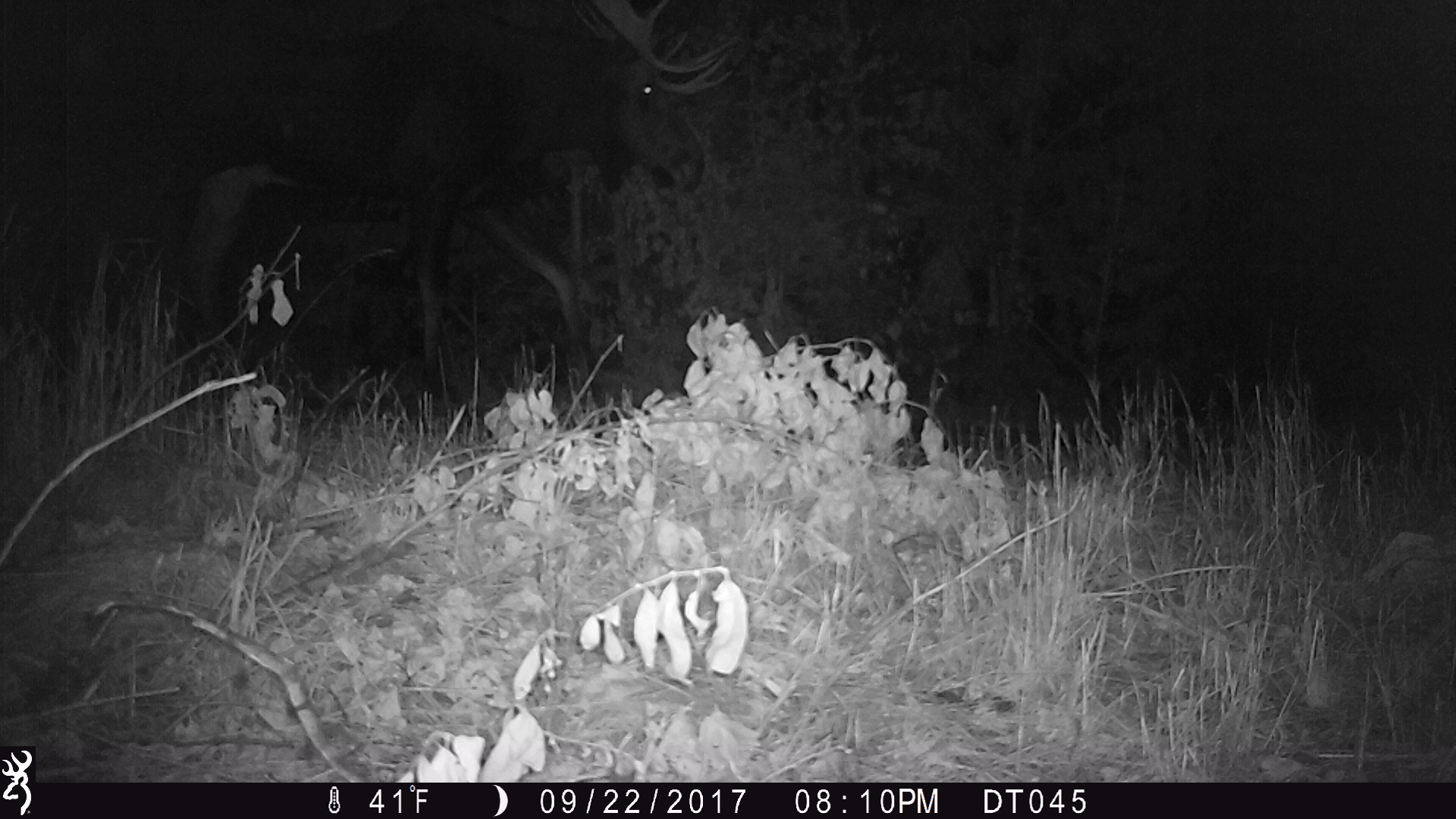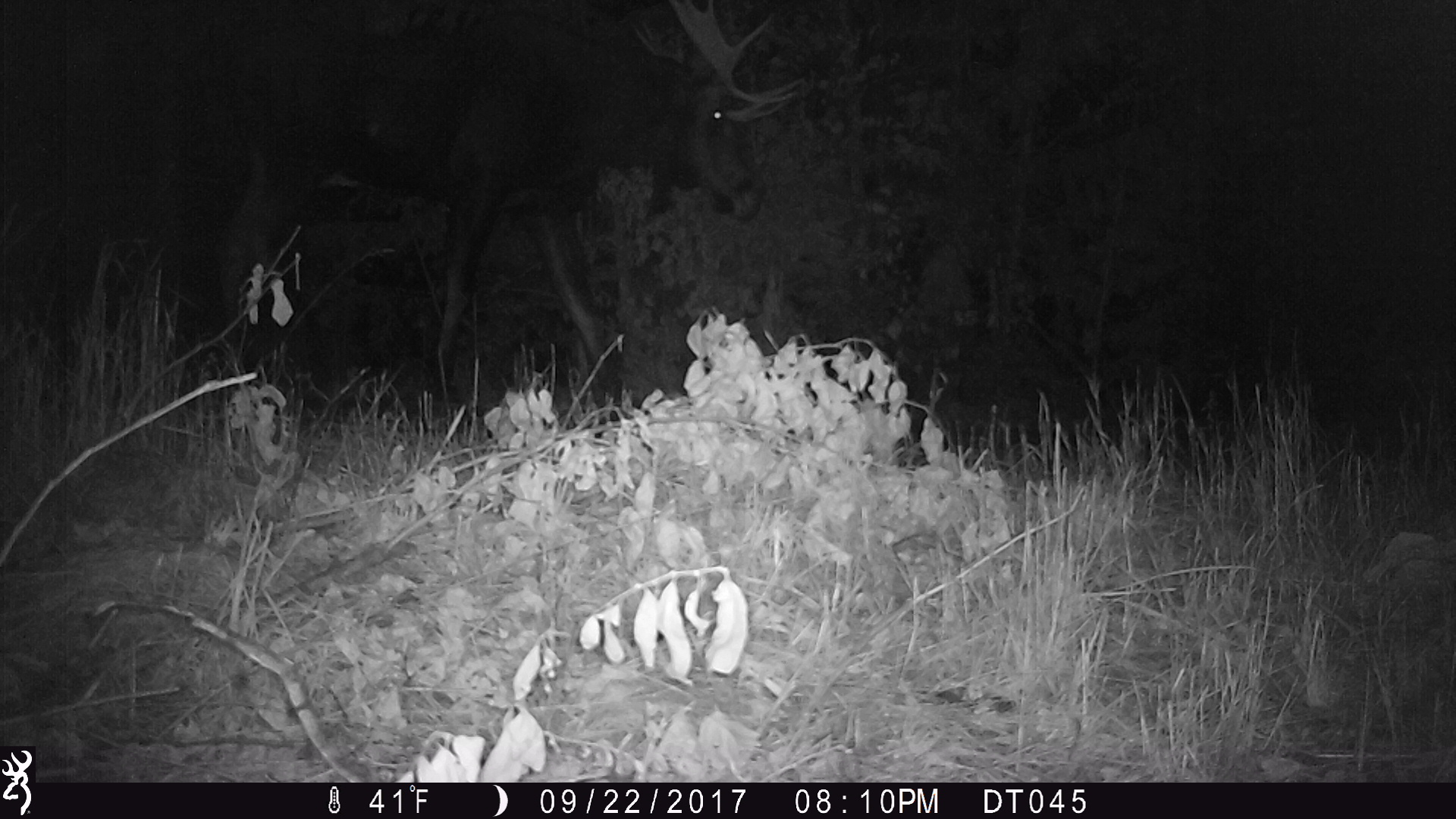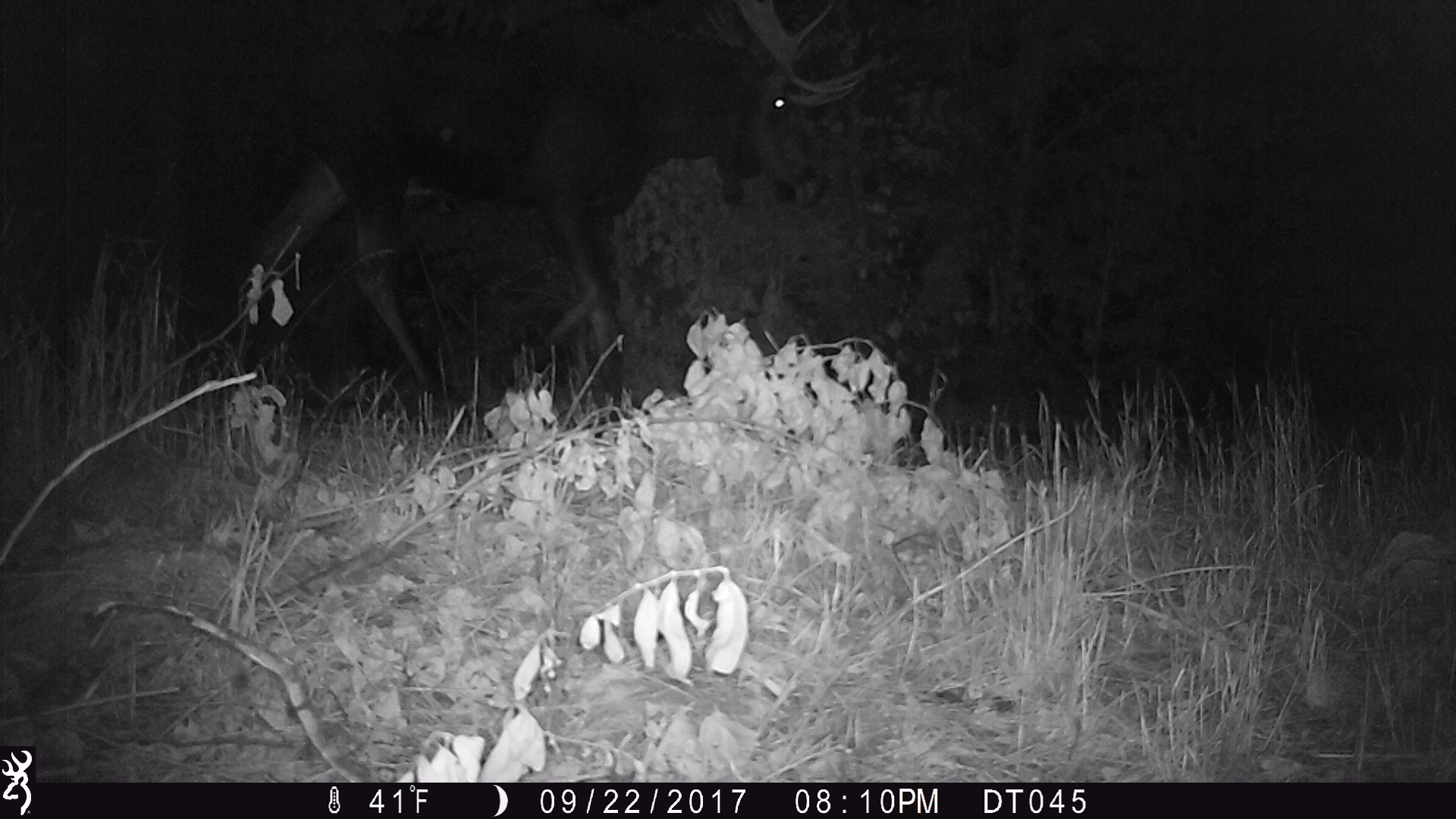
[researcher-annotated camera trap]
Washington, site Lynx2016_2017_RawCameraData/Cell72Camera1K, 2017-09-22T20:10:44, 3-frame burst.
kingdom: Animalia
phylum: Chordata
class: Mammalia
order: Artiodactyla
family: Cervidae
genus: Alces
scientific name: Alces alces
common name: moose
Alces alces (moose). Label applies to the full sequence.